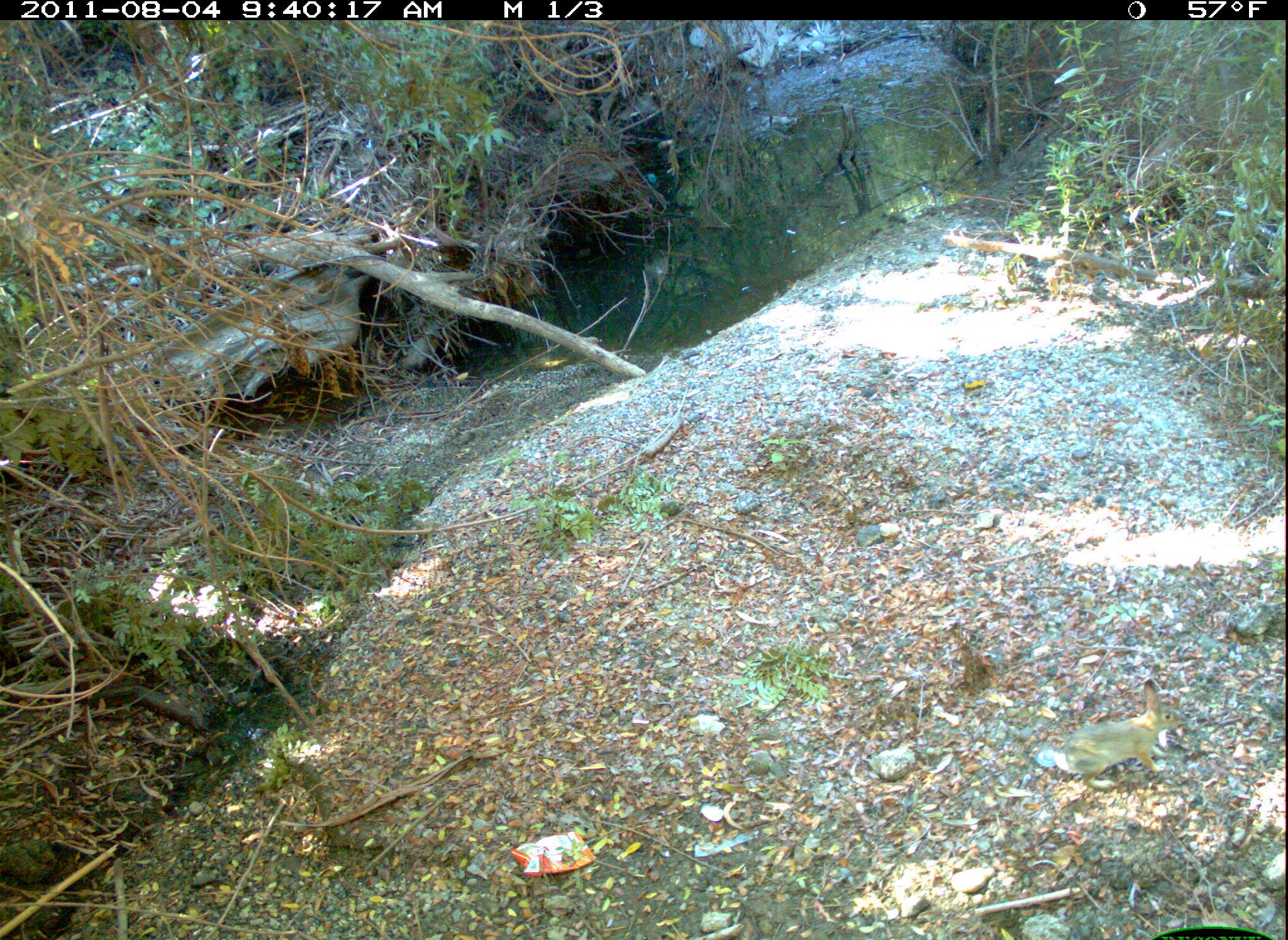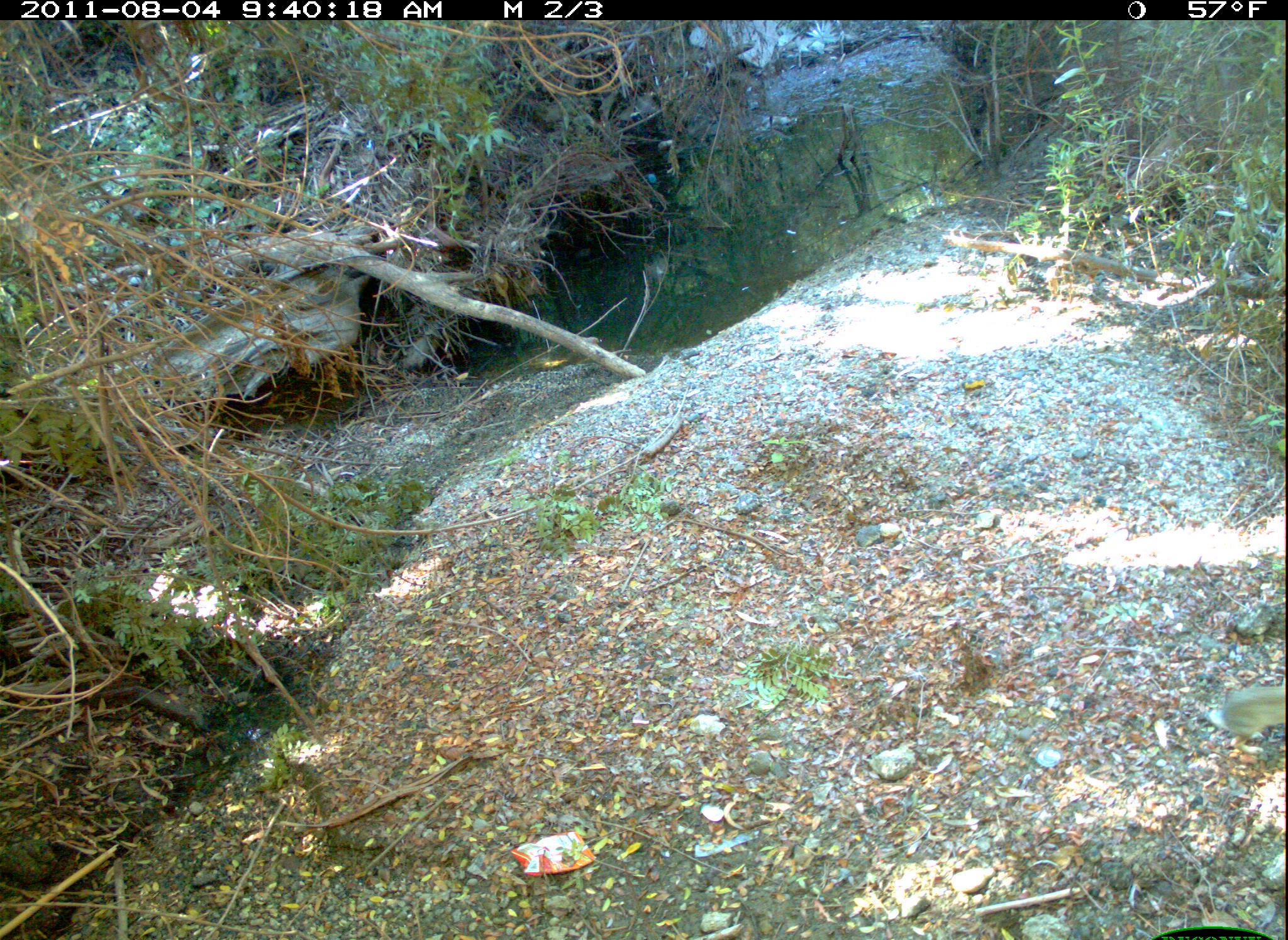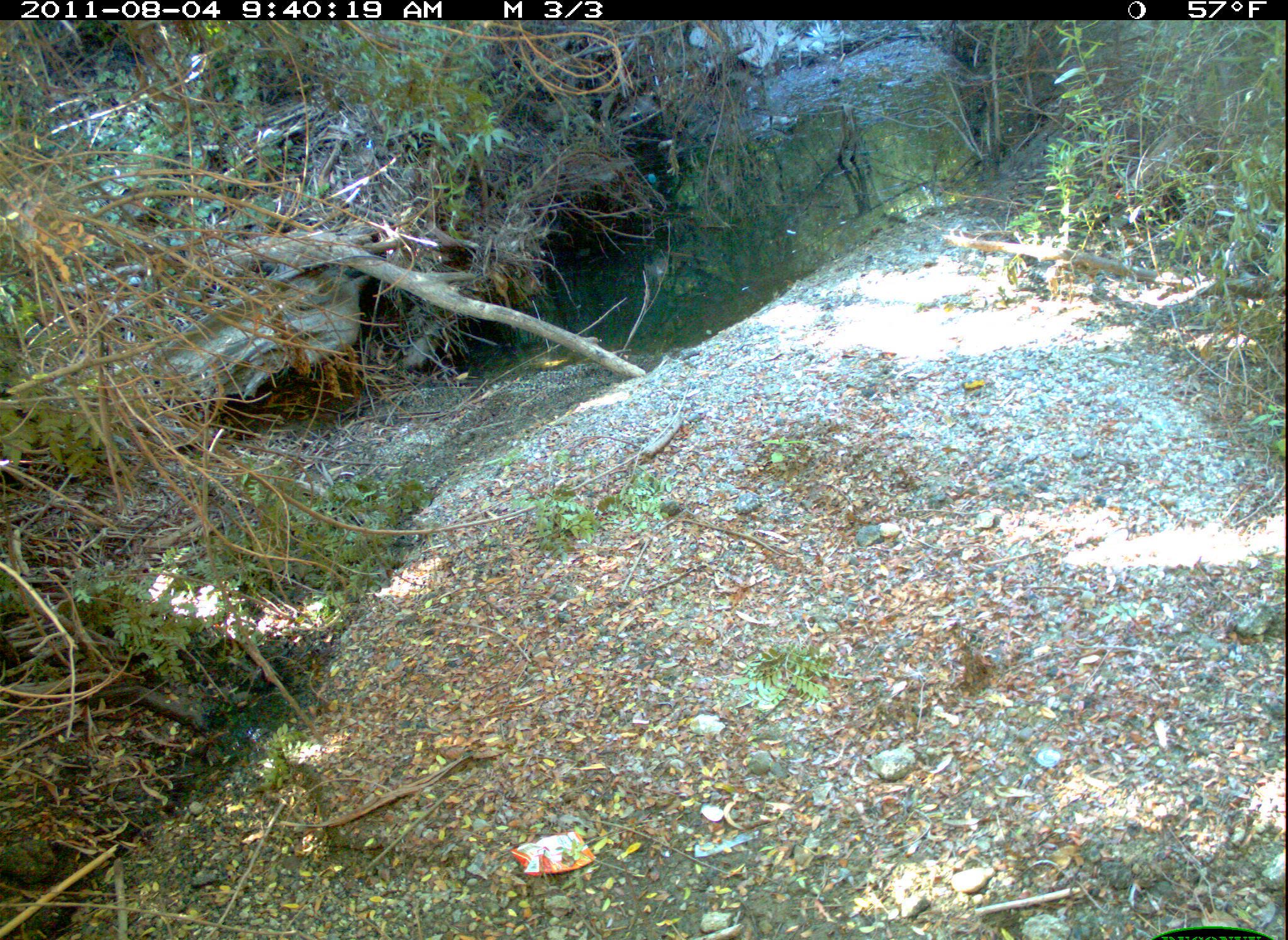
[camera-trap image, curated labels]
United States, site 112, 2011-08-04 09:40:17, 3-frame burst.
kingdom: Animalia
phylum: Chordata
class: Mammalia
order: Lagomorpha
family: Leporidae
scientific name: Leporidae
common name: rabbits and hares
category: rabbit